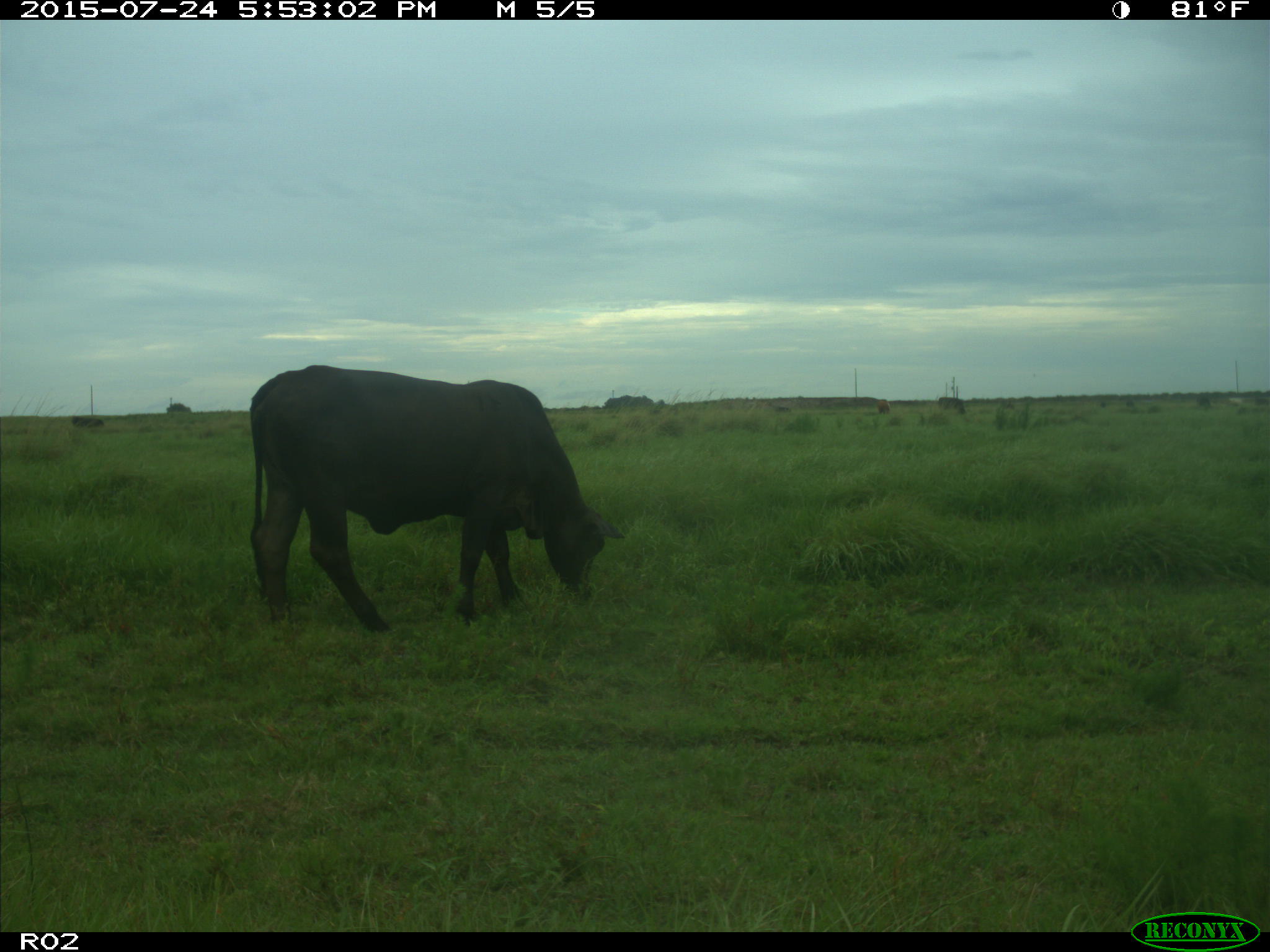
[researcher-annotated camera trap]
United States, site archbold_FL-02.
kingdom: Animalia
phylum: Chordata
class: Mammalia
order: Artiodactyla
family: Bovidae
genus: Bos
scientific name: Bos taurus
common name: domestic cow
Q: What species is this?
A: Bos taurus (domestic cow).